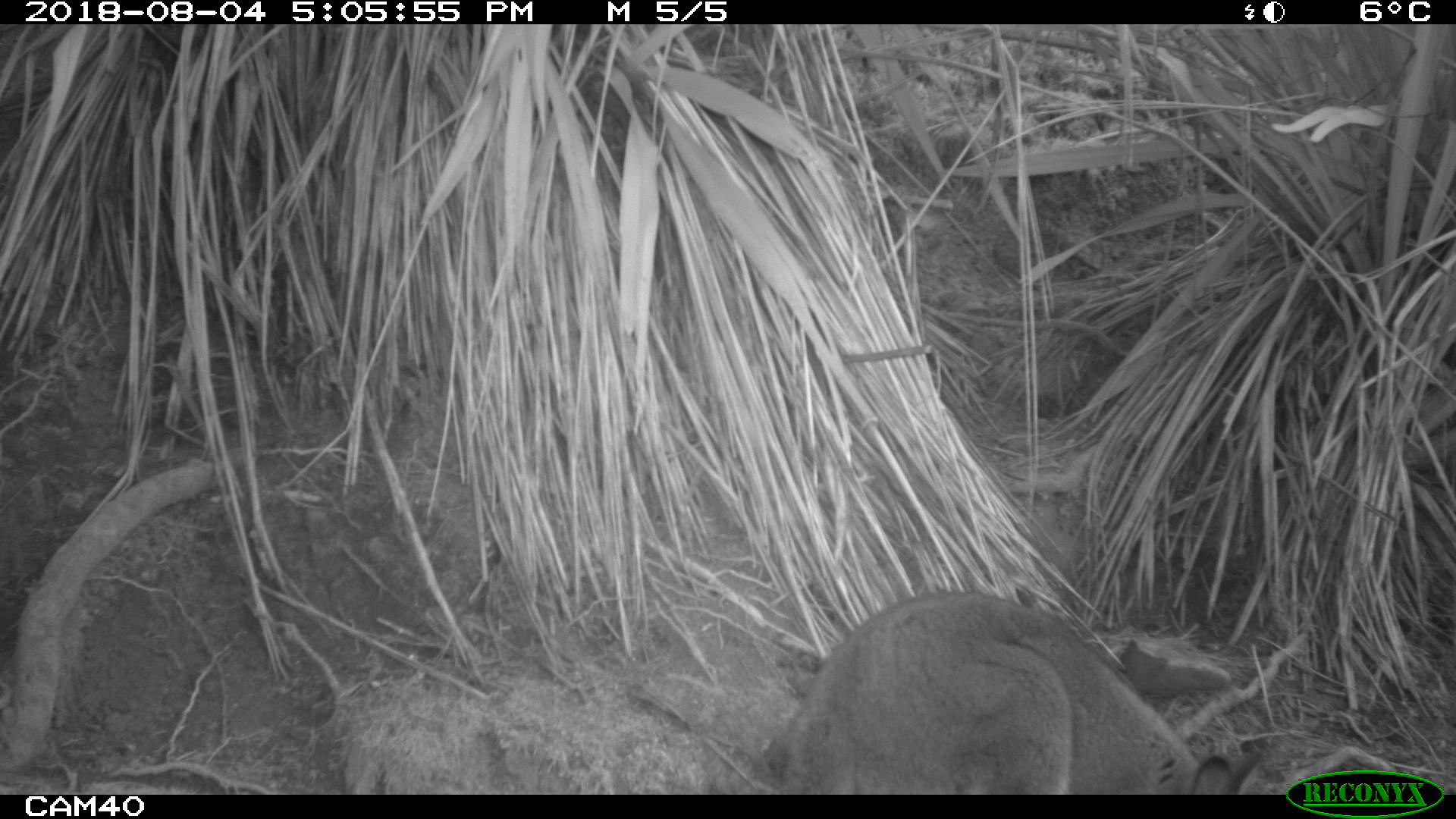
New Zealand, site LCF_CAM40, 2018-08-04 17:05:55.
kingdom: Animalia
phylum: Chordata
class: Mammalia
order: Diprotodontia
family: Macropodidae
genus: Notamacropus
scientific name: Notamacropus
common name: wallaby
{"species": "wallaby (Notamacropus)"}